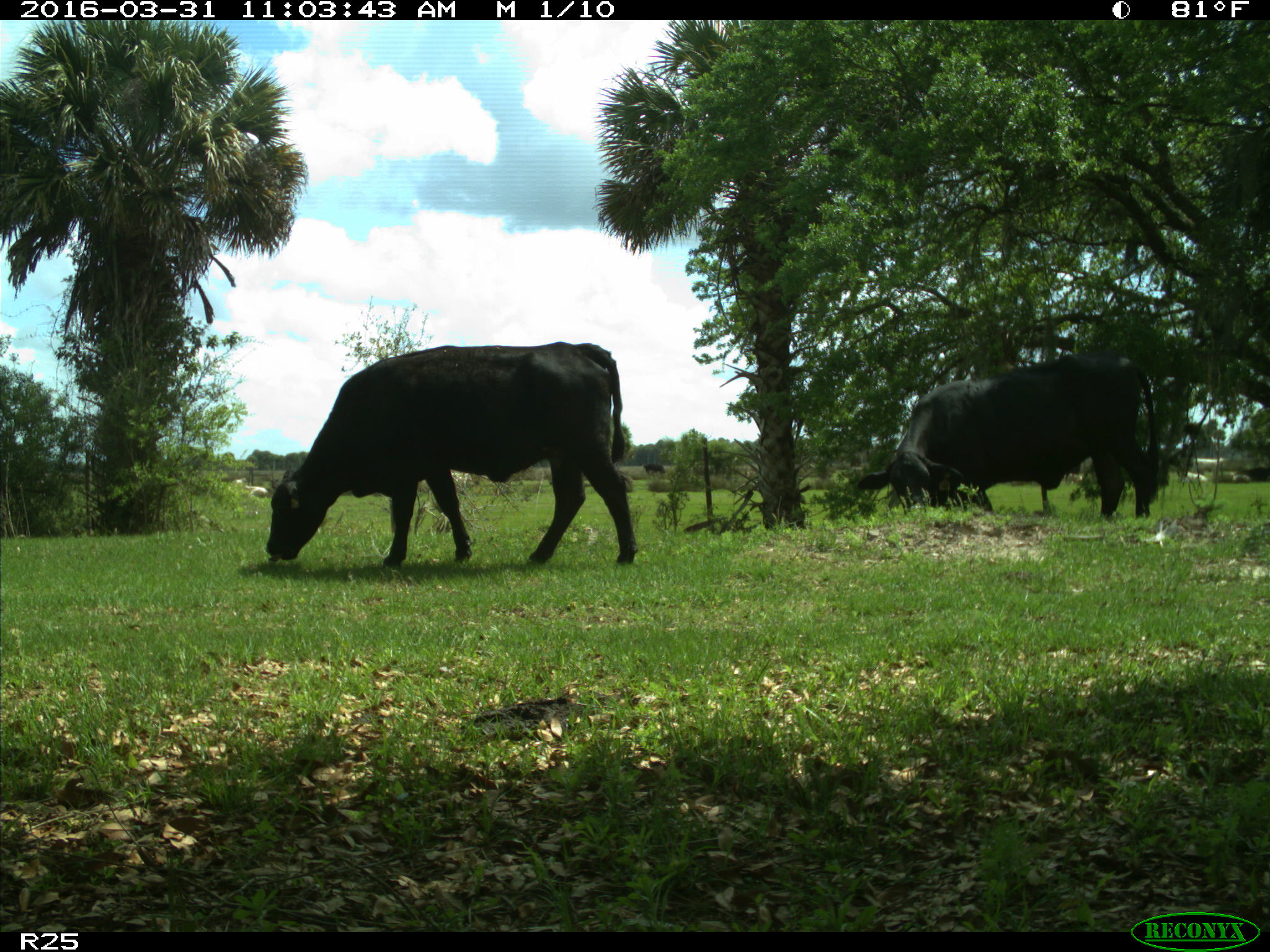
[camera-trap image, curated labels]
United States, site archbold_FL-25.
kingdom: Animalia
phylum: Chordata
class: Mammalia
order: Artiodactyla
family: Bovidae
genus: Bos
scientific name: Bos taurus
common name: domestic cow